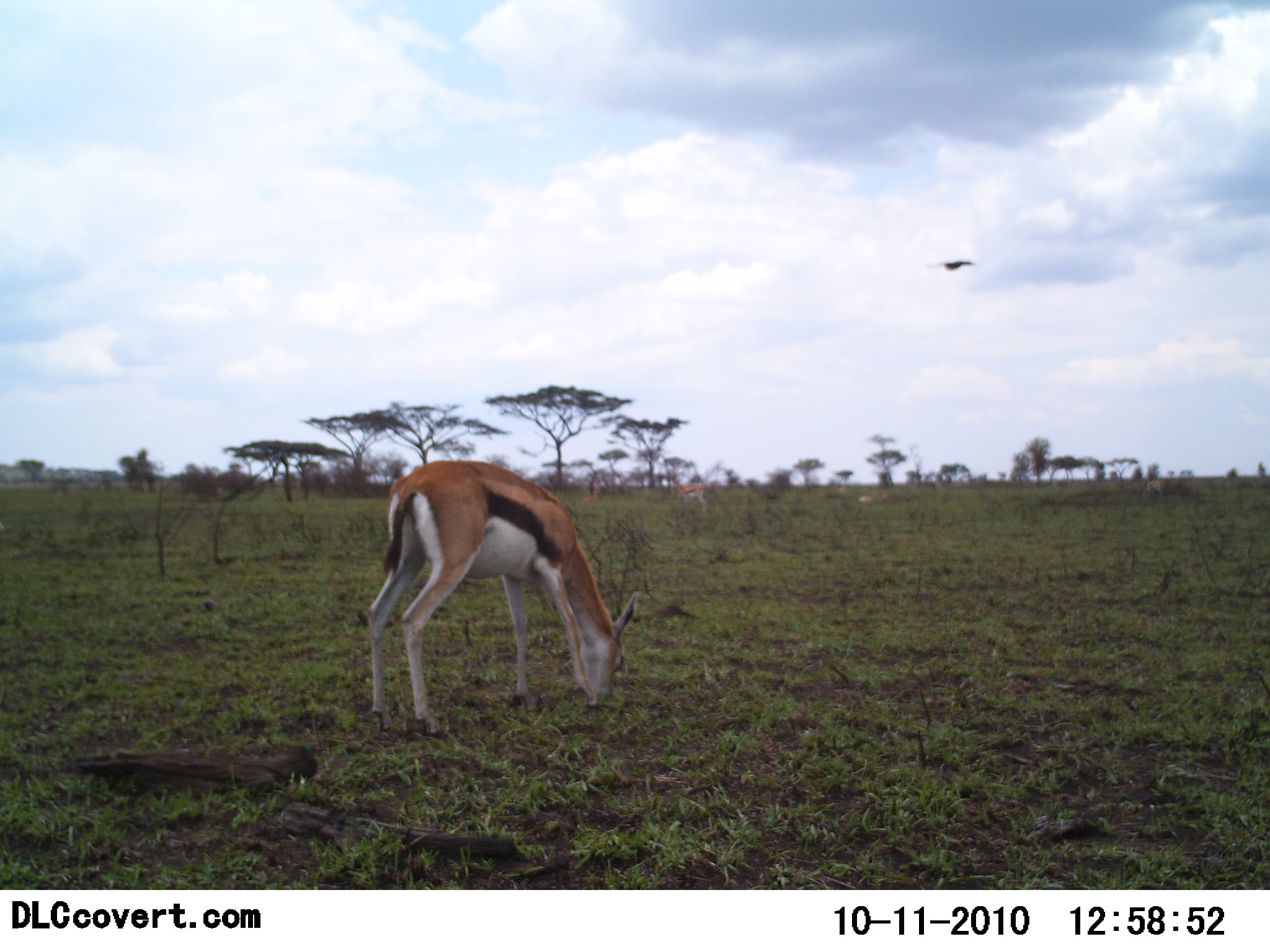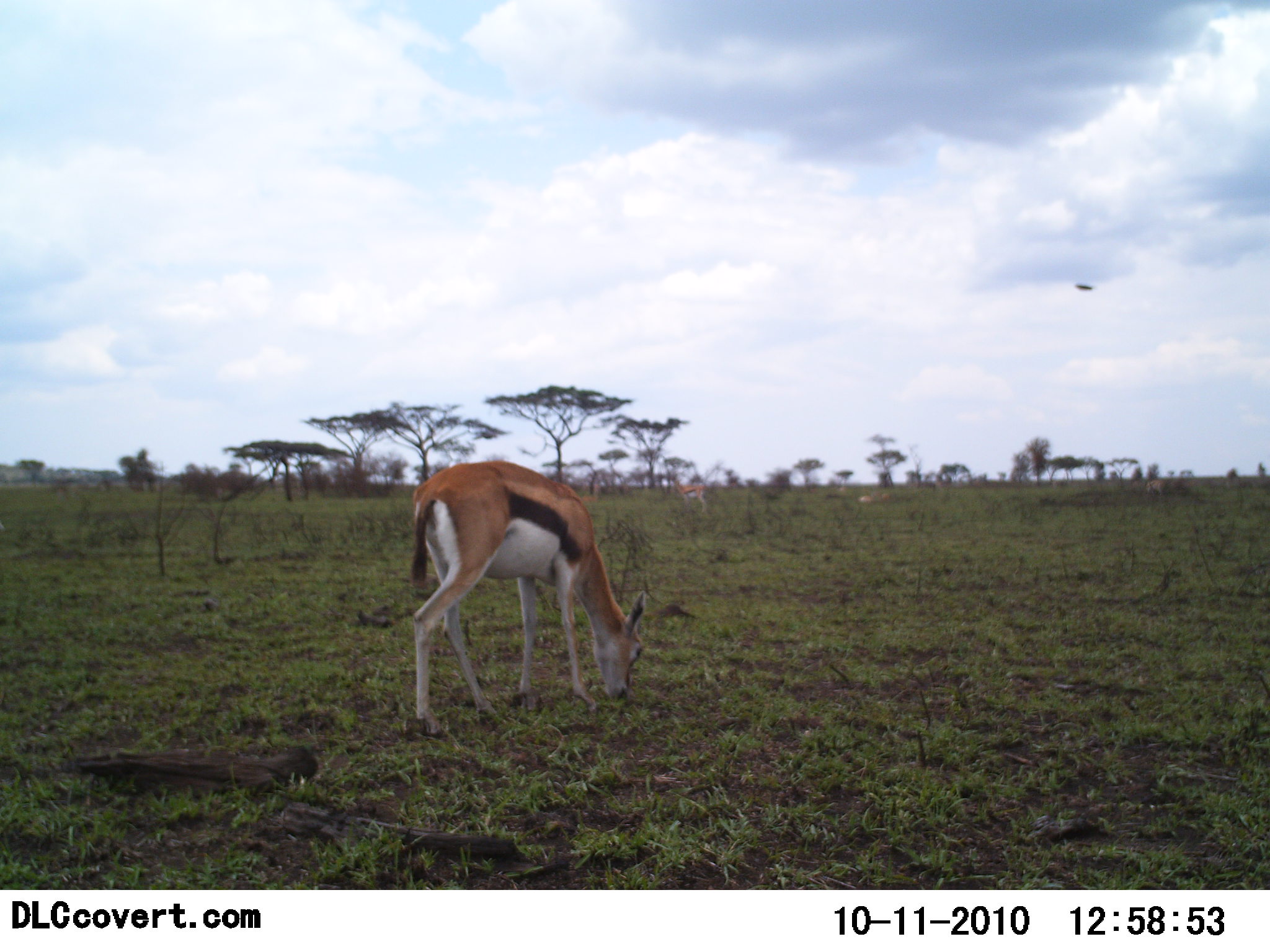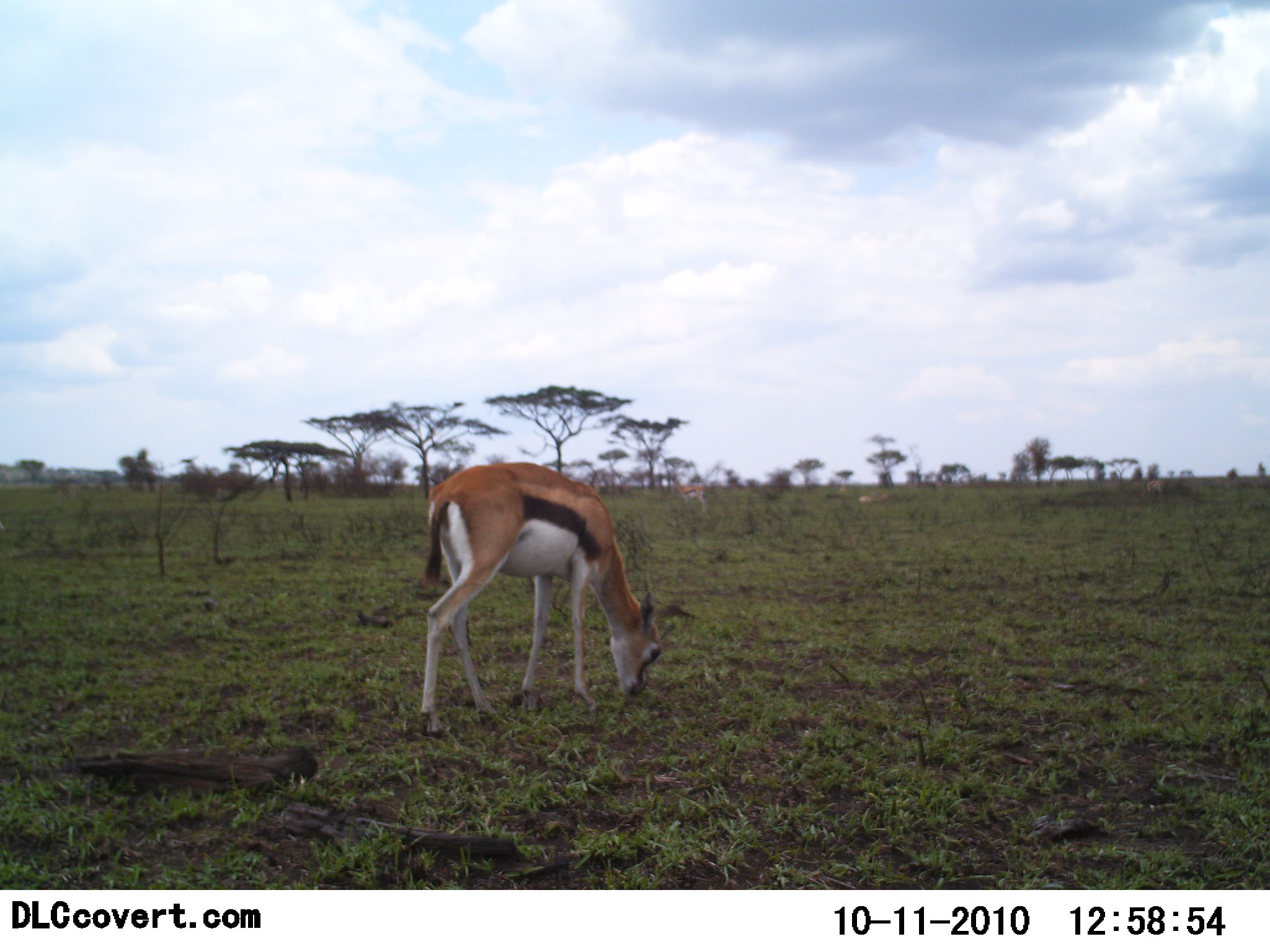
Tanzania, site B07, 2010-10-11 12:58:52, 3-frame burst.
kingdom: Animalia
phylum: Chordata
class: Mammalia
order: Artiodactyla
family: Bovidae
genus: Eudorcas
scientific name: Eudorcas thomsonii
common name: thomson's gazelle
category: gazellethomsons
Gazellethomsons (thomson's gazelle) (Eudorcas thomsonii), count 1. Behavior (volunteer vote fractions): standing 18%, resting 0%, moving 9%, interacting 0%. Young present (vote fraction): 5%. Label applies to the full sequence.